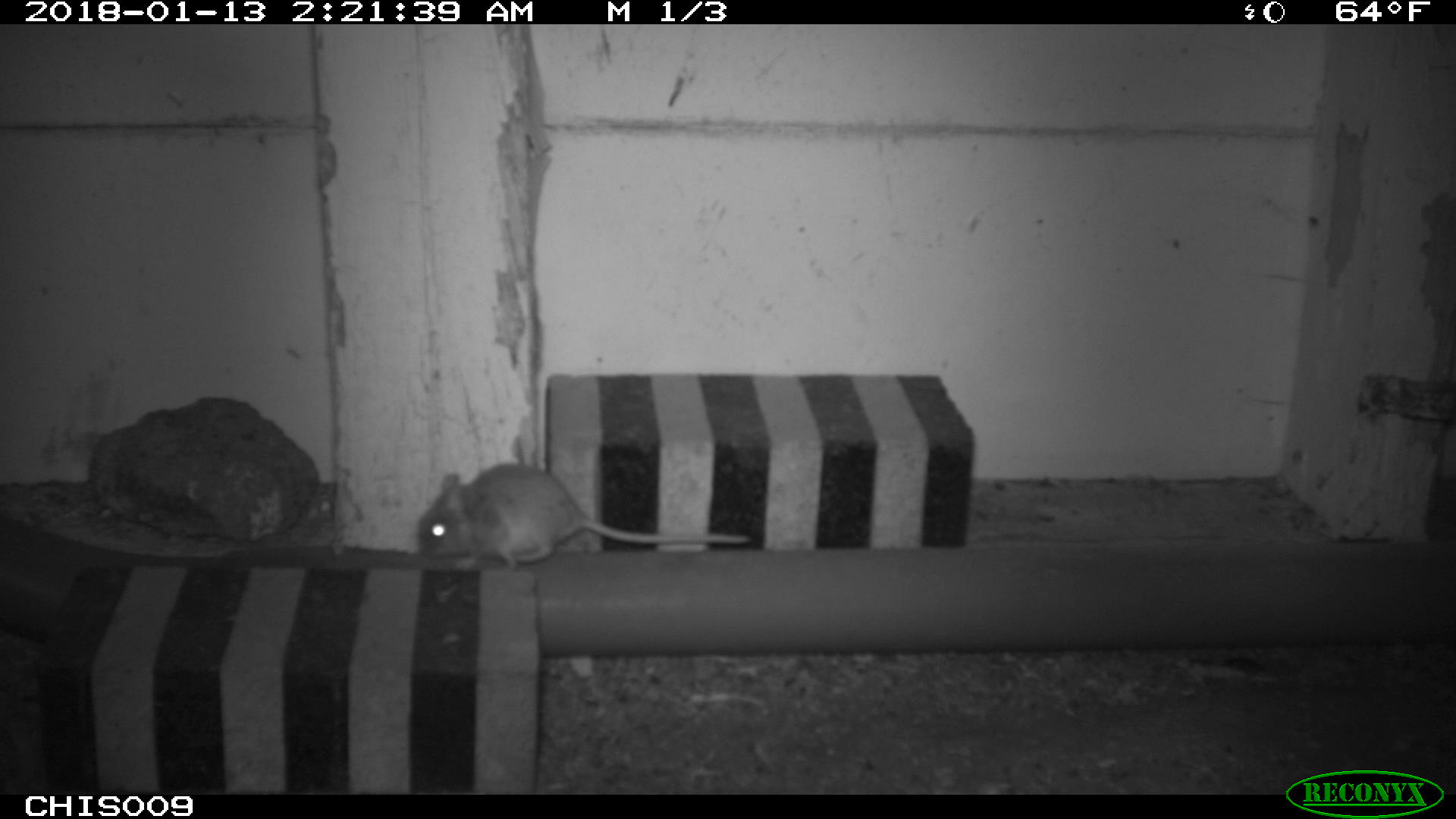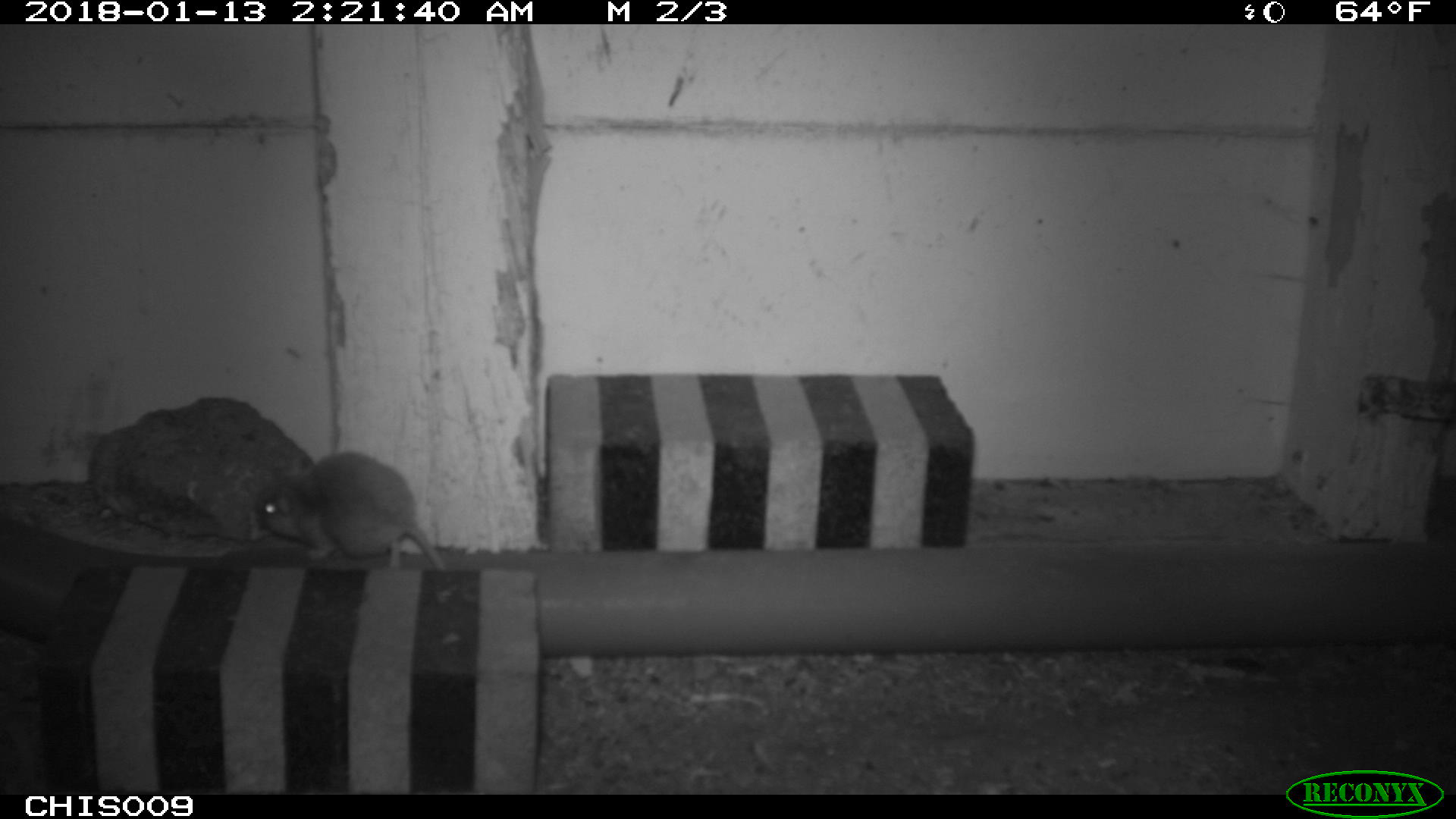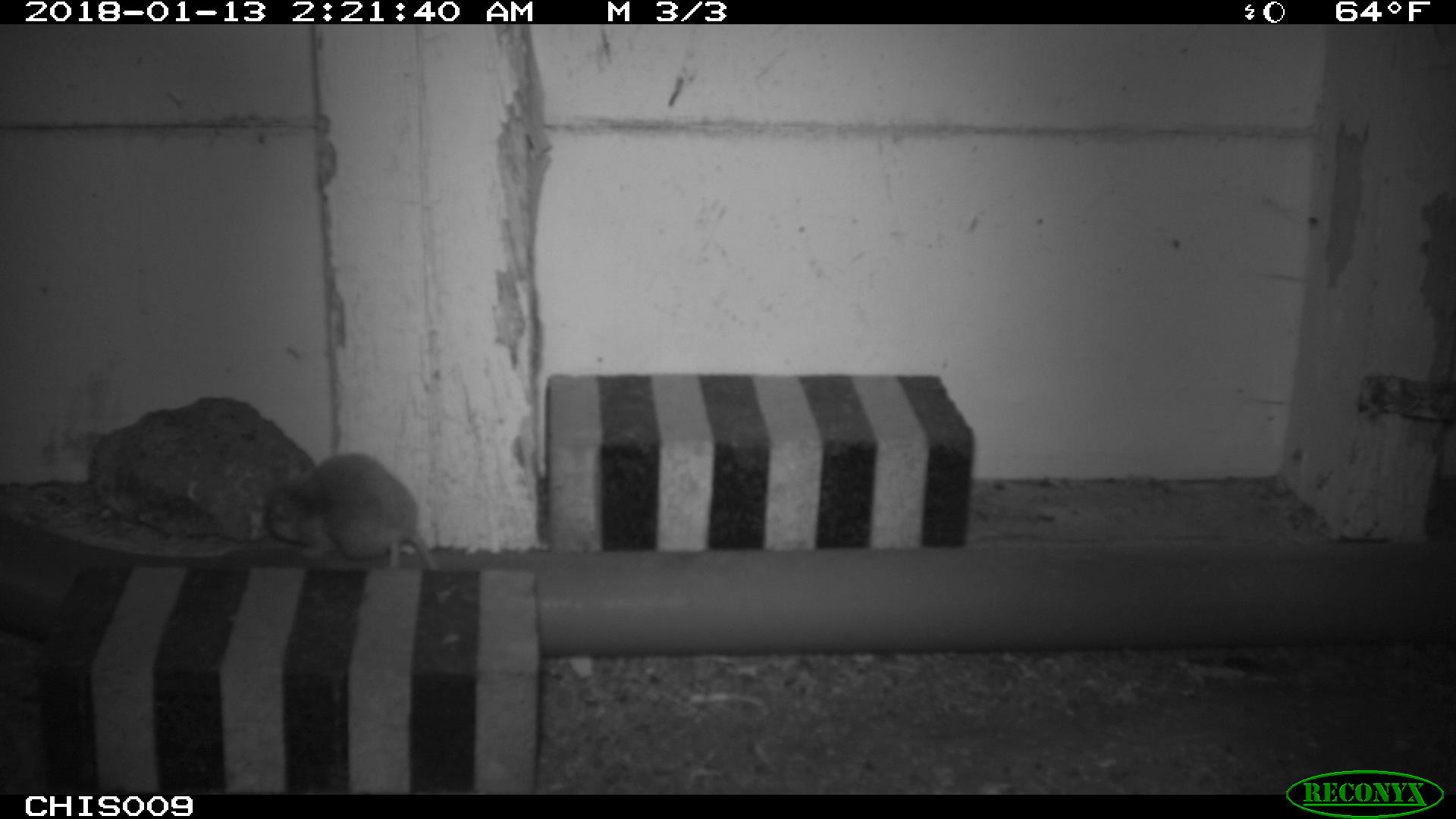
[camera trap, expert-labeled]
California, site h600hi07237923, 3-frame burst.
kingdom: Animalia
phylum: Chordata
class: Mammalia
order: Rodentia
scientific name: Rodentia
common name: rodent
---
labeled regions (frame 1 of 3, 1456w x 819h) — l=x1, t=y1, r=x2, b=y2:
rodent: l=415, t=463, r=748, b=566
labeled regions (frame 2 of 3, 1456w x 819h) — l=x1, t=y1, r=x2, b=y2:
rodent: l=258, t=450, r=447, b=572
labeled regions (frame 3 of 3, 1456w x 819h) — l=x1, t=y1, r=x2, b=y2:
rodent: l=268, t=453, r=437, b=571